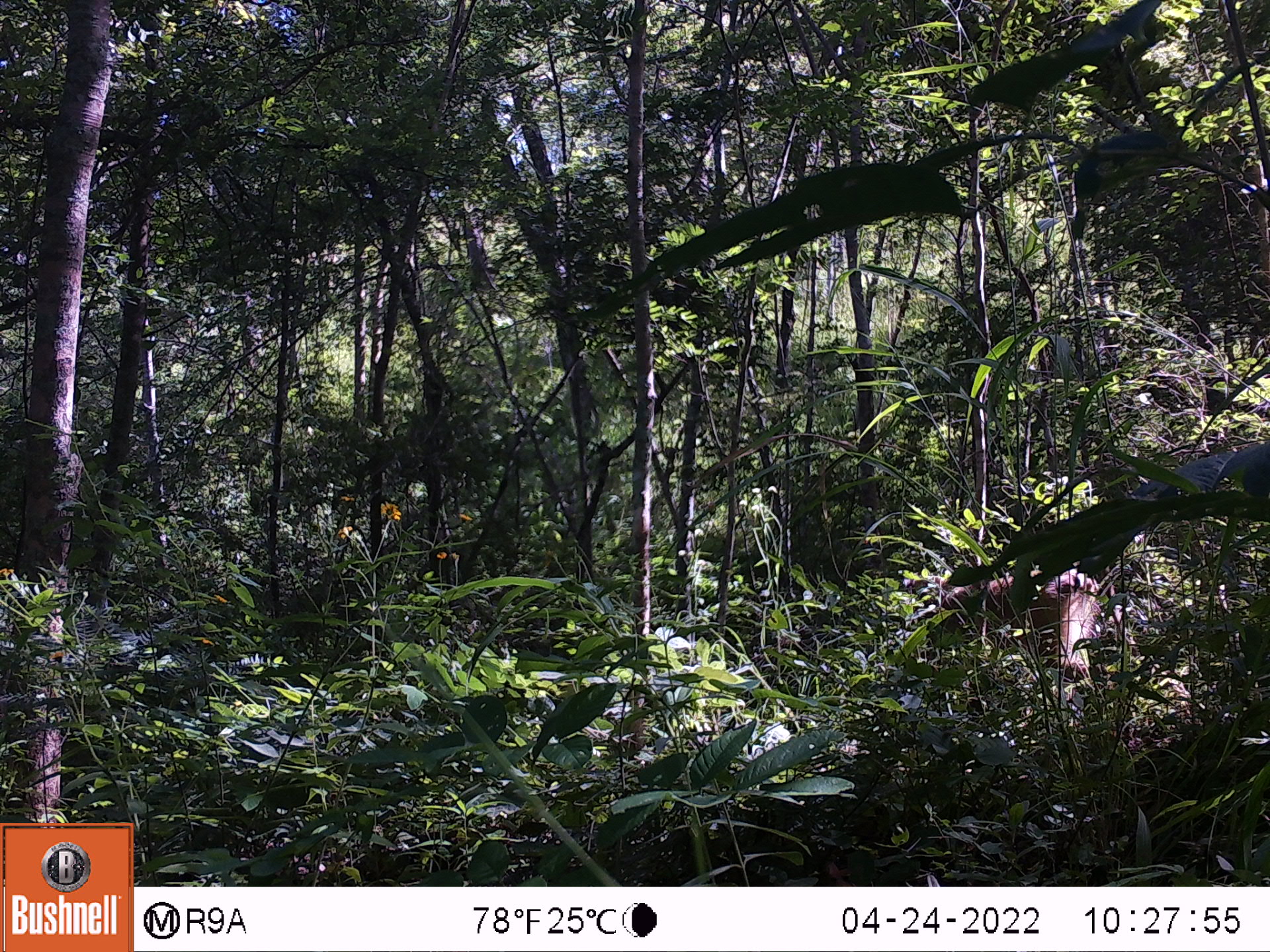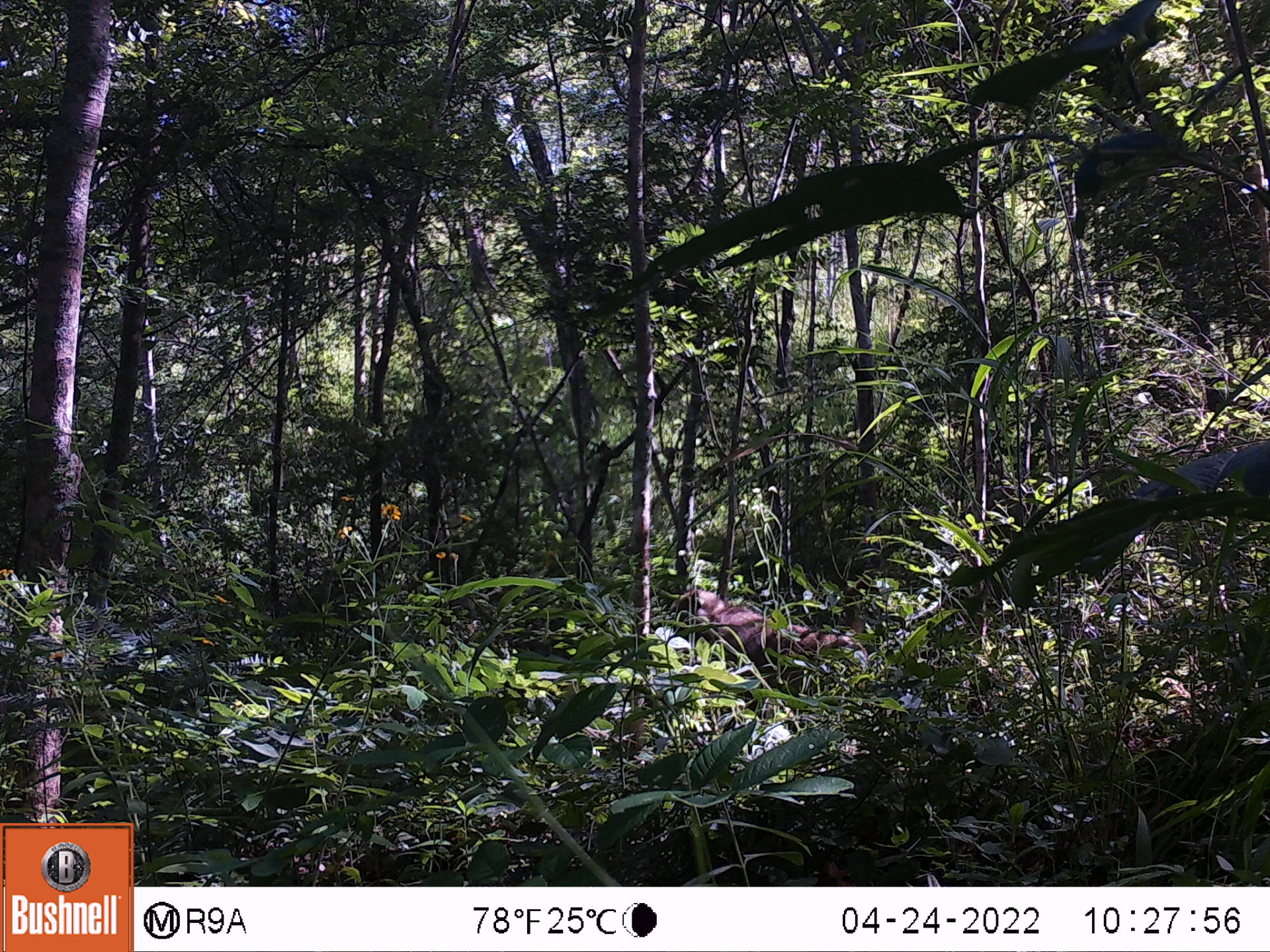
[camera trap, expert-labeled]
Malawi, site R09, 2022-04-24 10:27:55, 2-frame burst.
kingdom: Animalia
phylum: Chordata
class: Mammalia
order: Primates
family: Cercopithecidae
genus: Papio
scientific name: Papio cynocephalus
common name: yellow baboon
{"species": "yellow baboon (Papio cynocephalus)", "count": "1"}